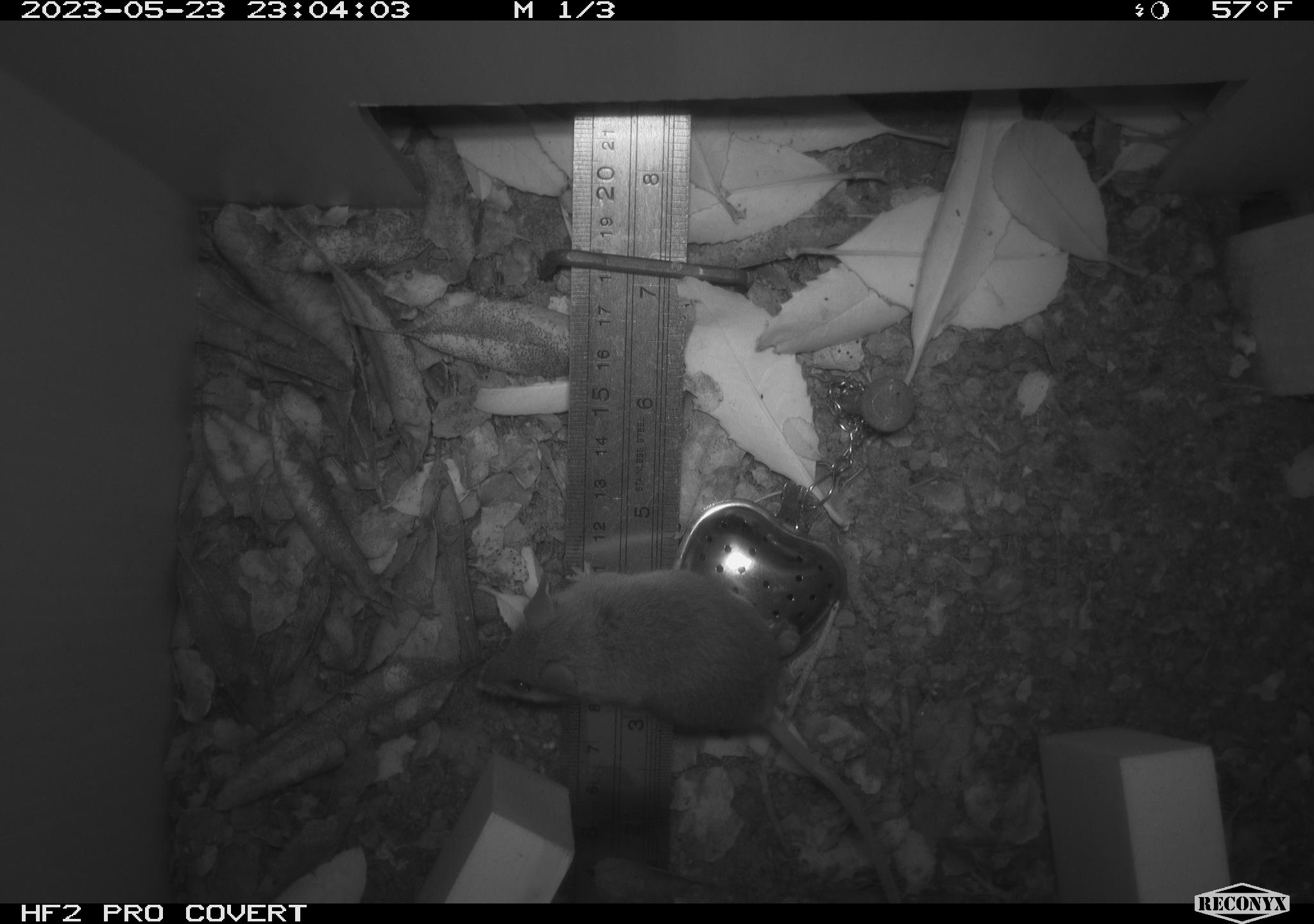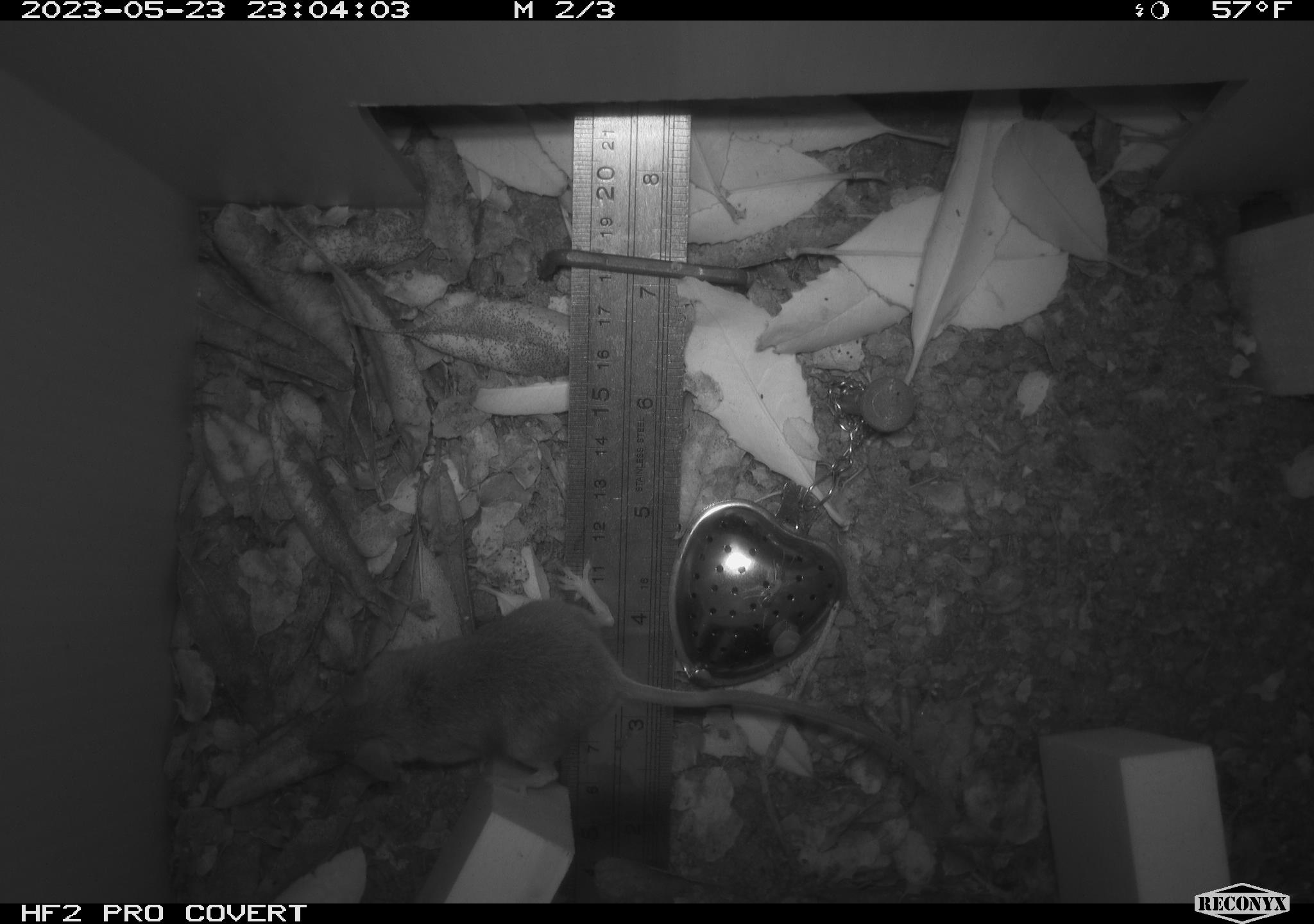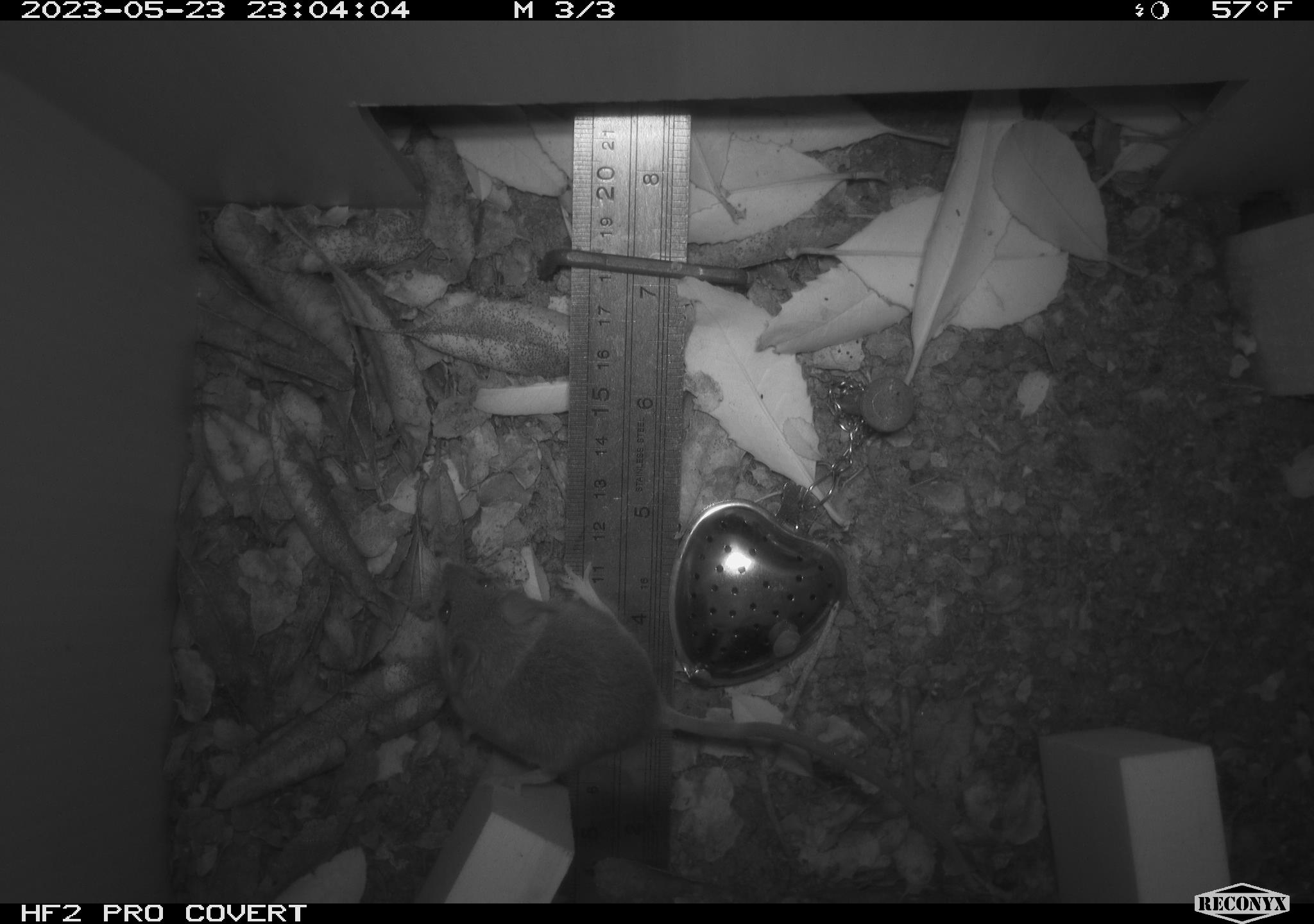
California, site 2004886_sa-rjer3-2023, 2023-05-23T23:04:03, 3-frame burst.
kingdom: Animalia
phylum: Chordata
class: Mammalia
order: Rodentia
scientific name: Rodentia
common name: mouse species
Mouse species (Rodentia).